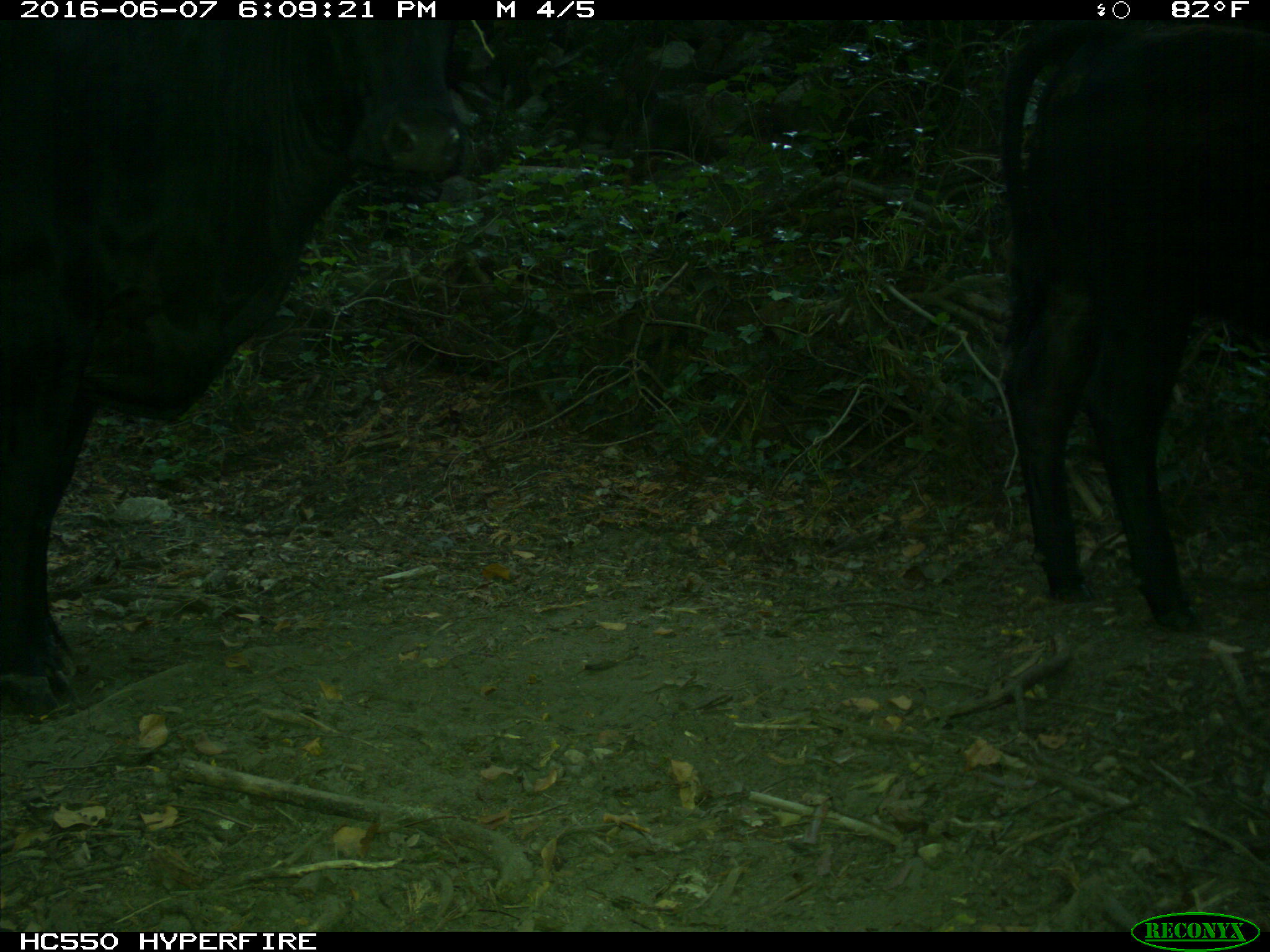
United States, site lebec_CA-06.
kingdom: Animalia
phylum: Chordata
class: Mammalia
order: Artiodactyla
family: Bovidae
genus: Bos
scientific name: Bos taurus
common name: domestic cow